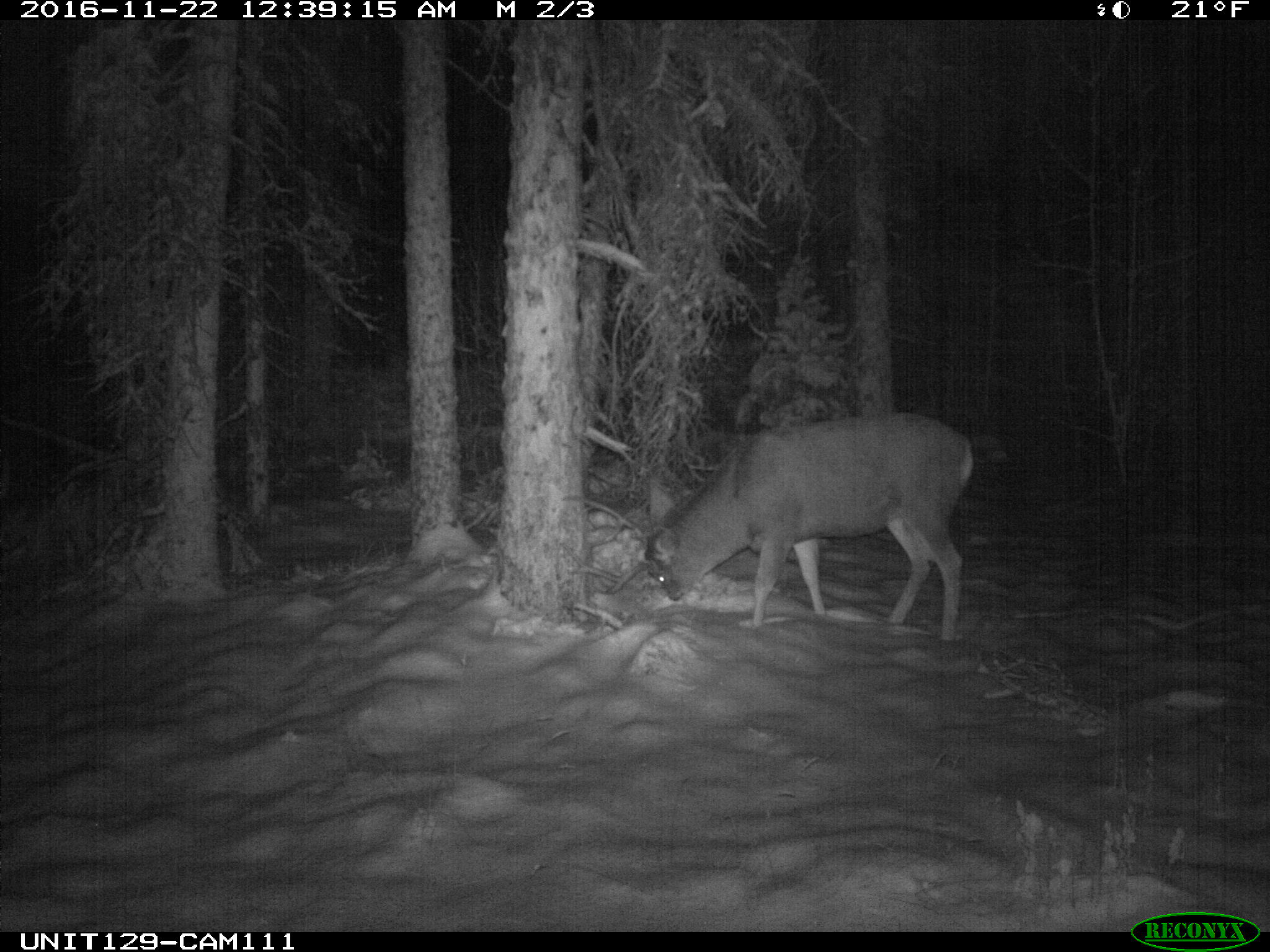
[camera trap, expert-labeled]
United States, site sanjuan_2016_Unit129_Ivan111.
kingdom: Animalia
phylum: Chordata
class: Mammalia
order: Artiodactyla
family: Cervidae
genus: Odocoileus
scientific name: Odocoileus hemionus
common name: mule deer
Odocoileus hemionus (mule deer).